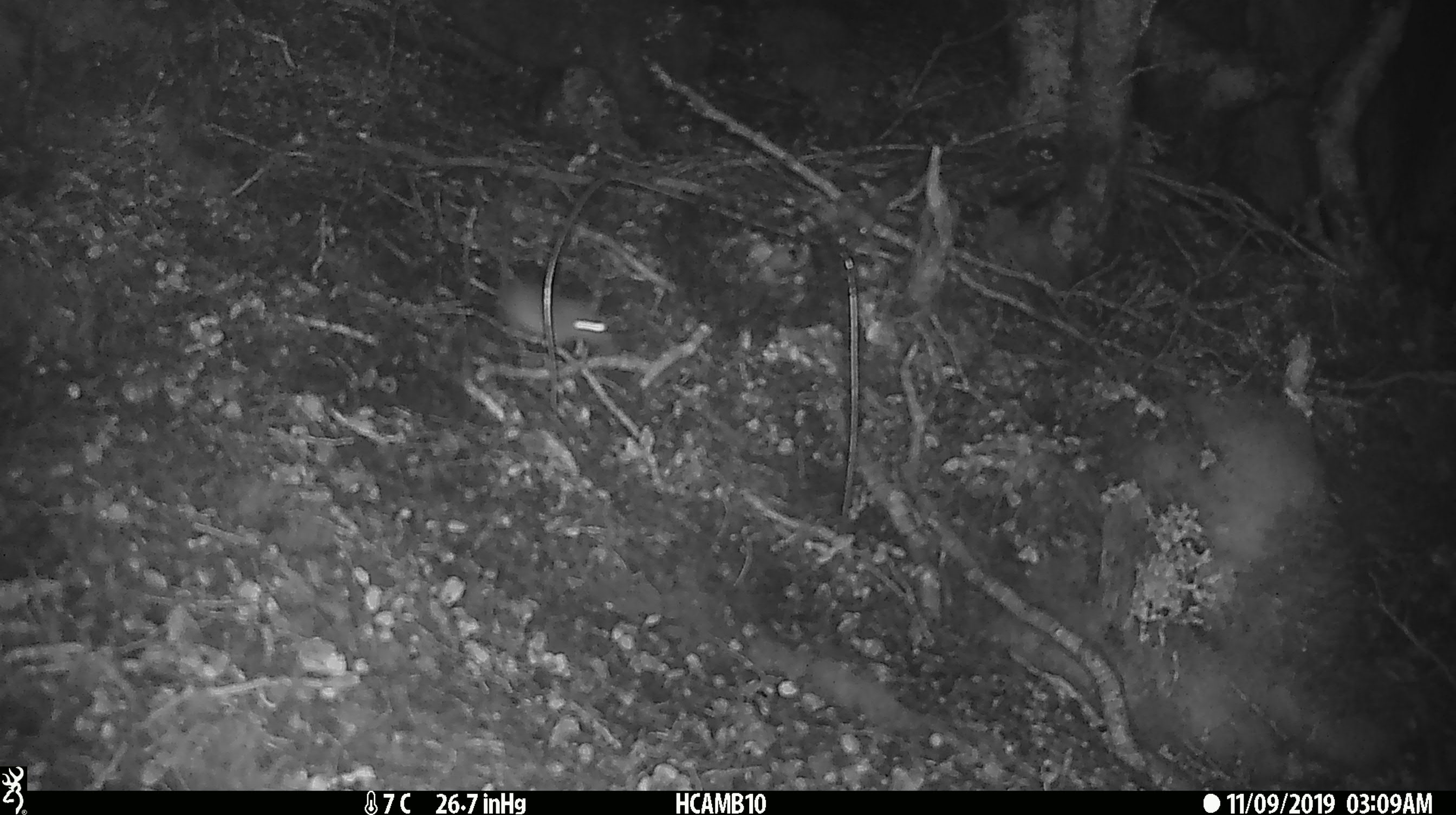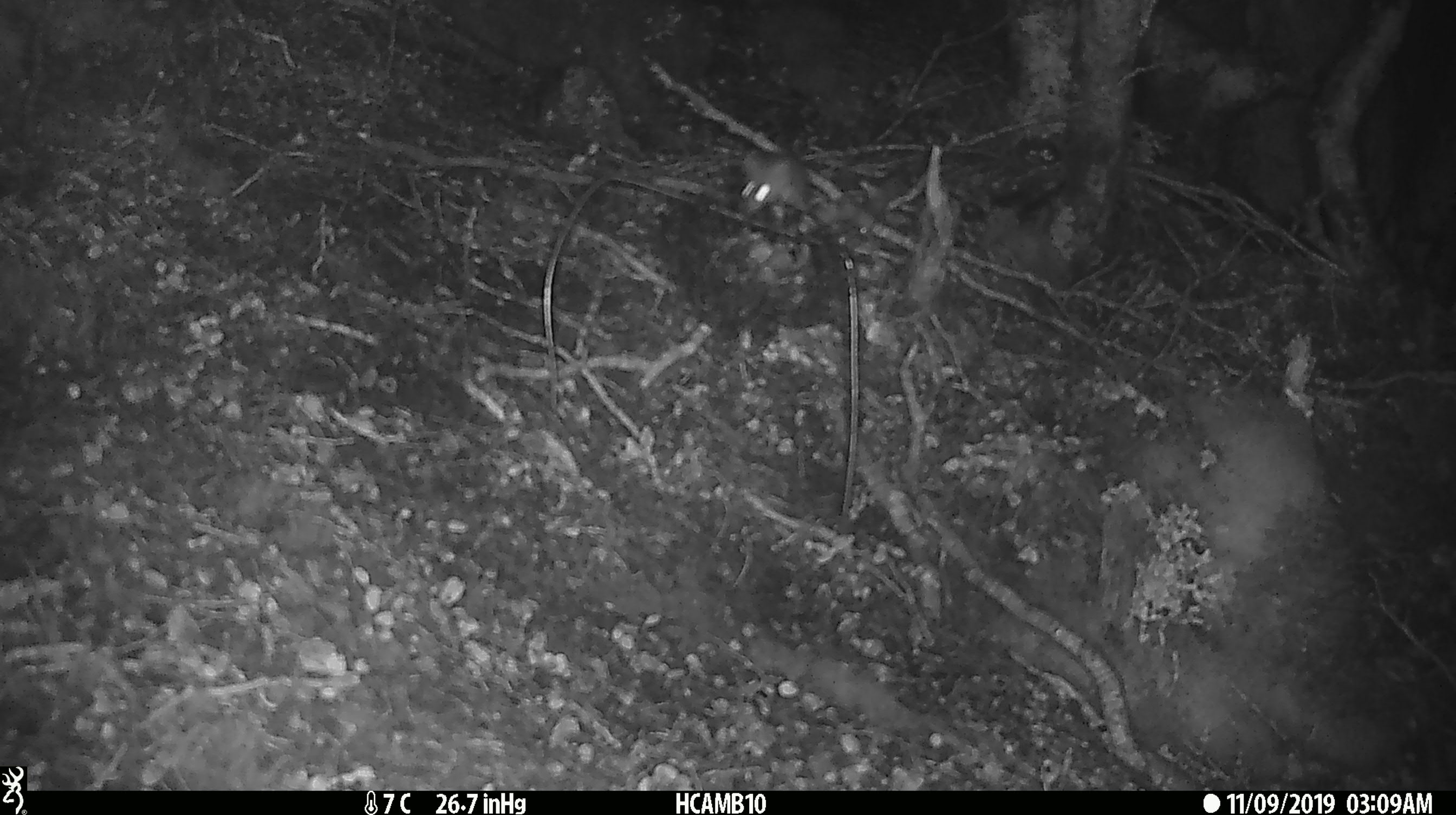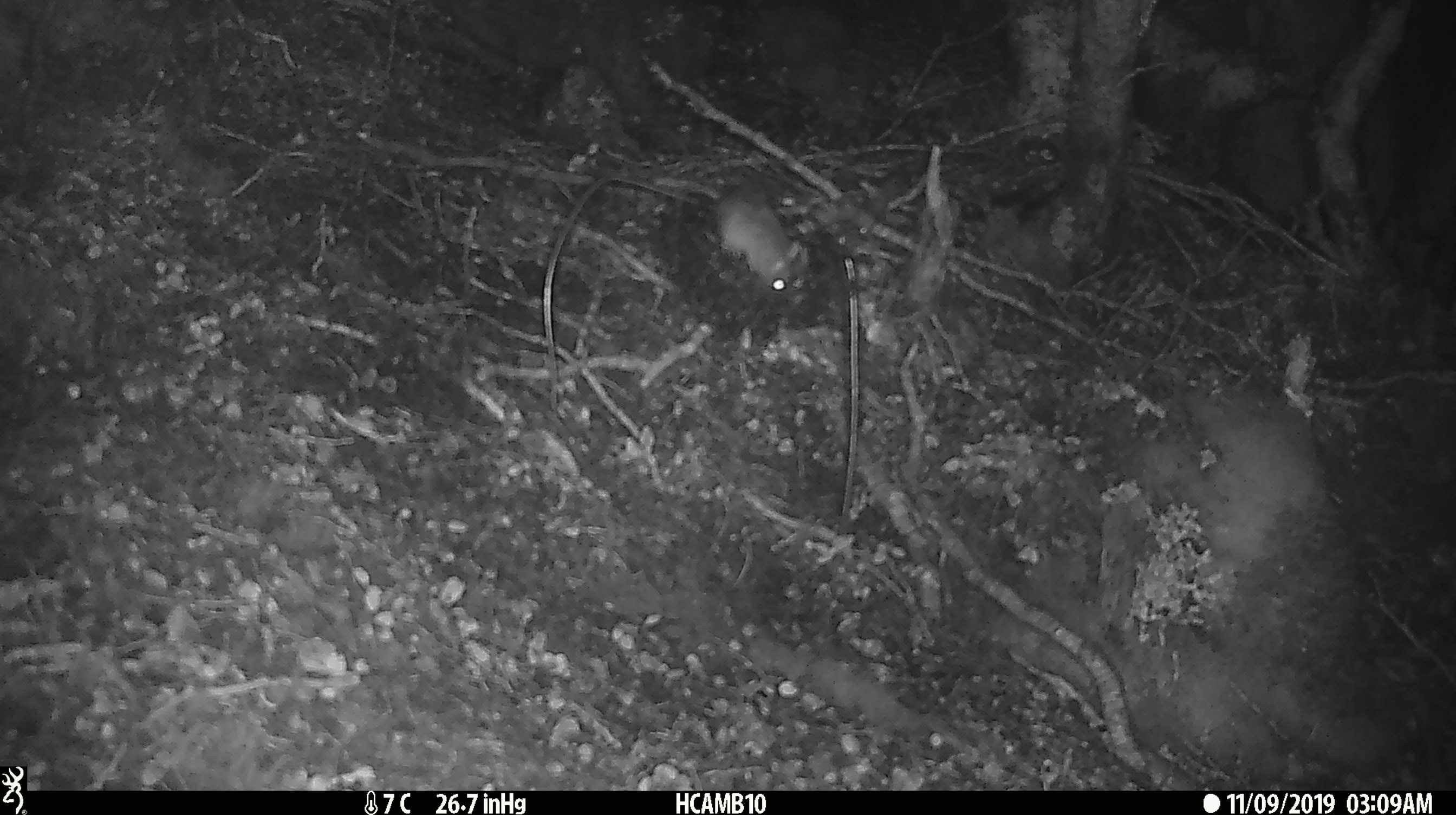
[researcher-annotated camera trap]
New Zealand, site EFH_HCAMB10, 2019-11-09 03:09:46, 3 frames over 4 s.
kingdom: Animalia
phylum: Chordata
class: Mammalia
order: Rodentia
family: Muridae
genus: Mus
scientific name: Mus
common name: mouse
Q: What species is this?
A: Mouse (Mus).